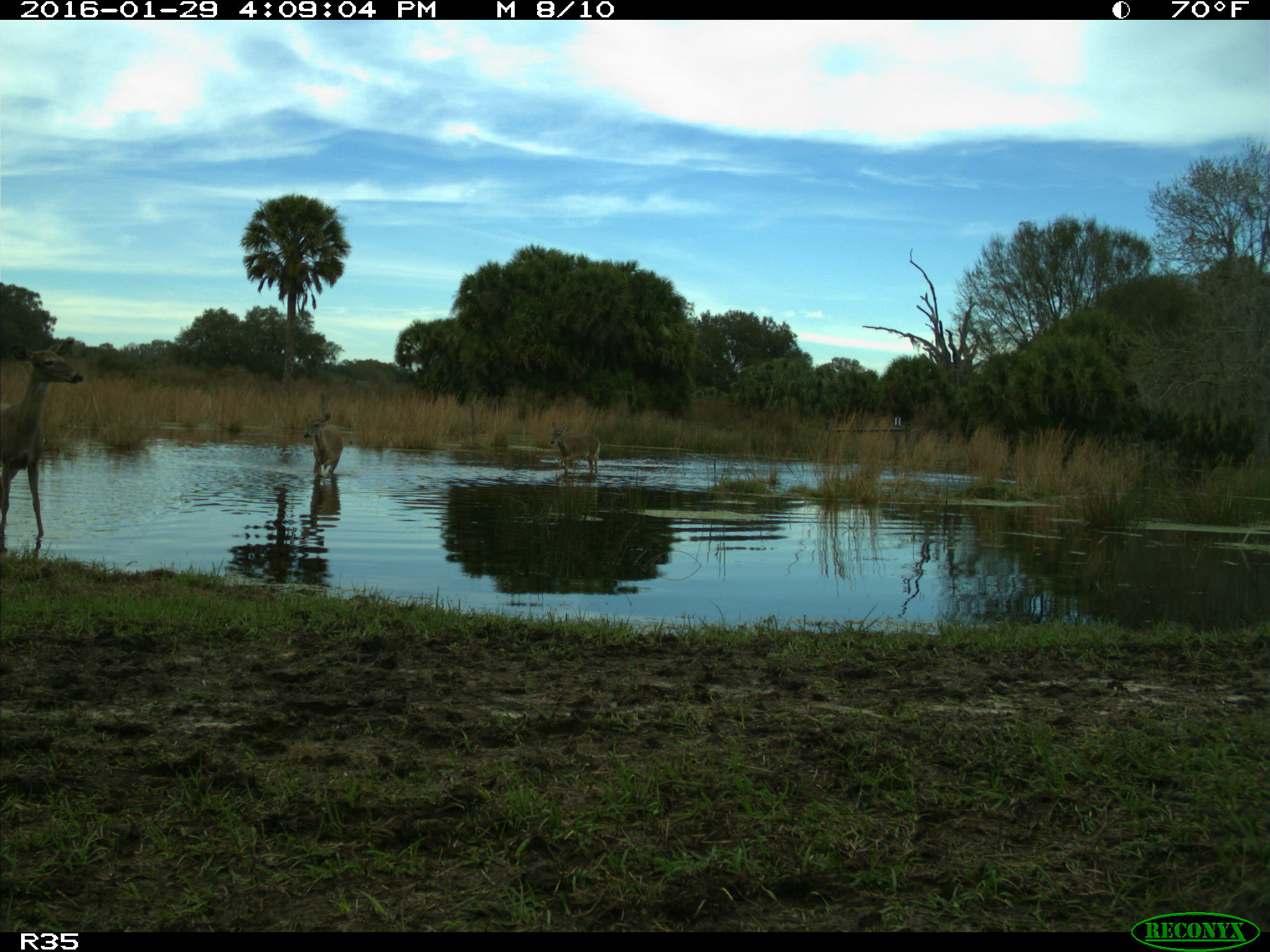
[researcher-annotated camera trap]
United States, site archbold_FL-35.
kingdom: Animalia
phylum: Chordata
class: Mammalia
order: Artiodactyla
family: Cervidae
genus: Odocoileus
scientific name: Odocoileus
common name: deer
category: unidentified deer